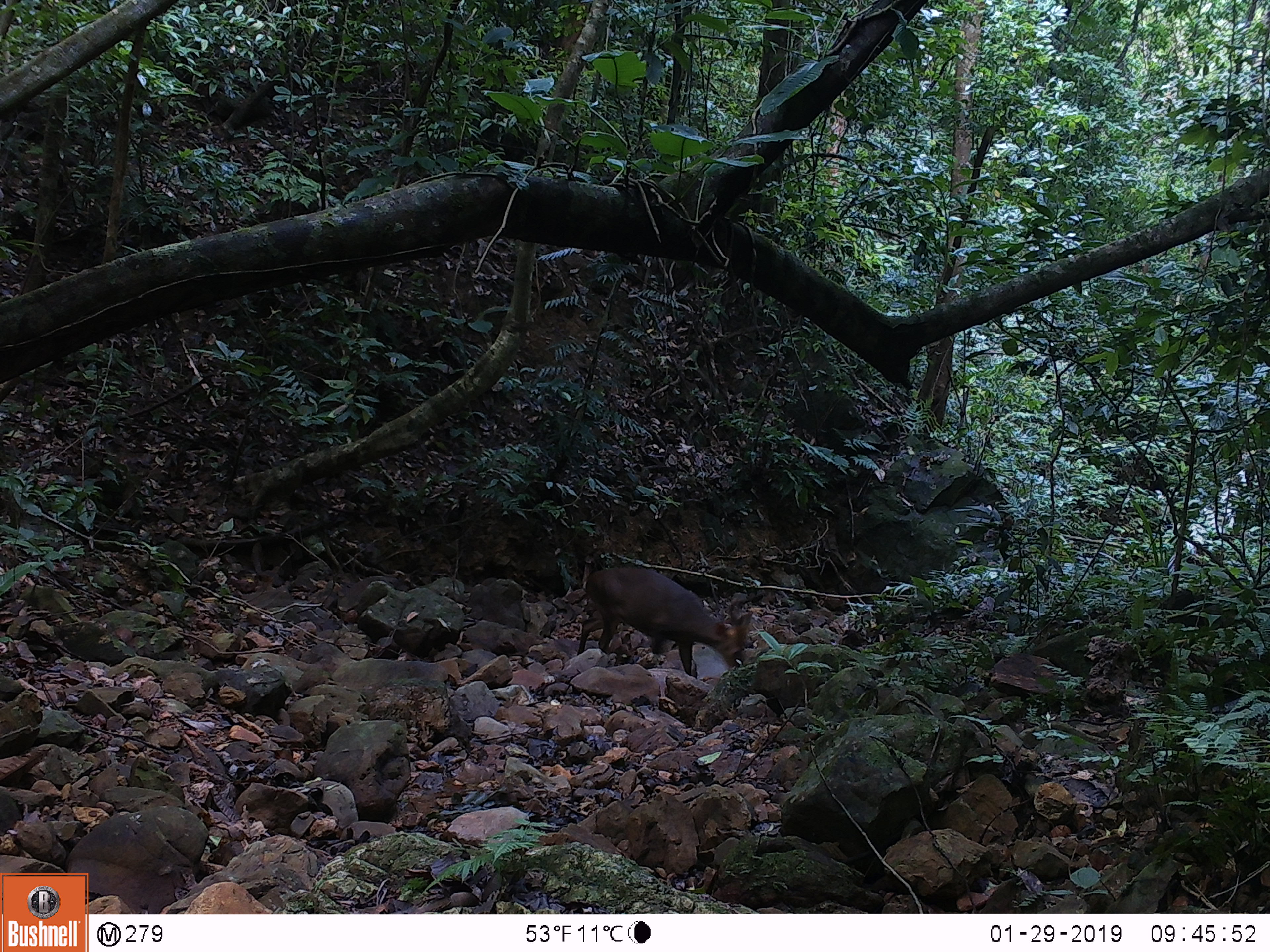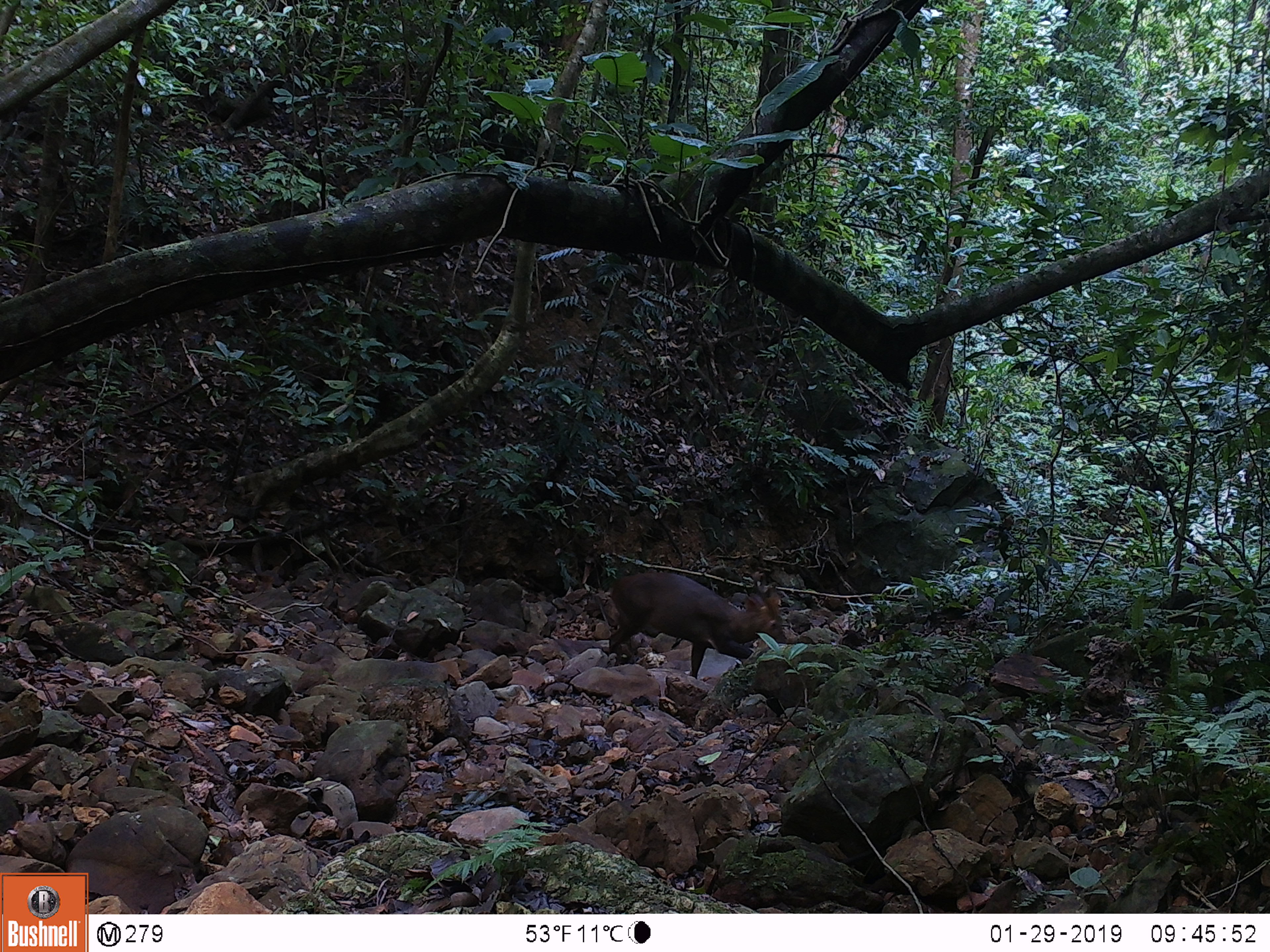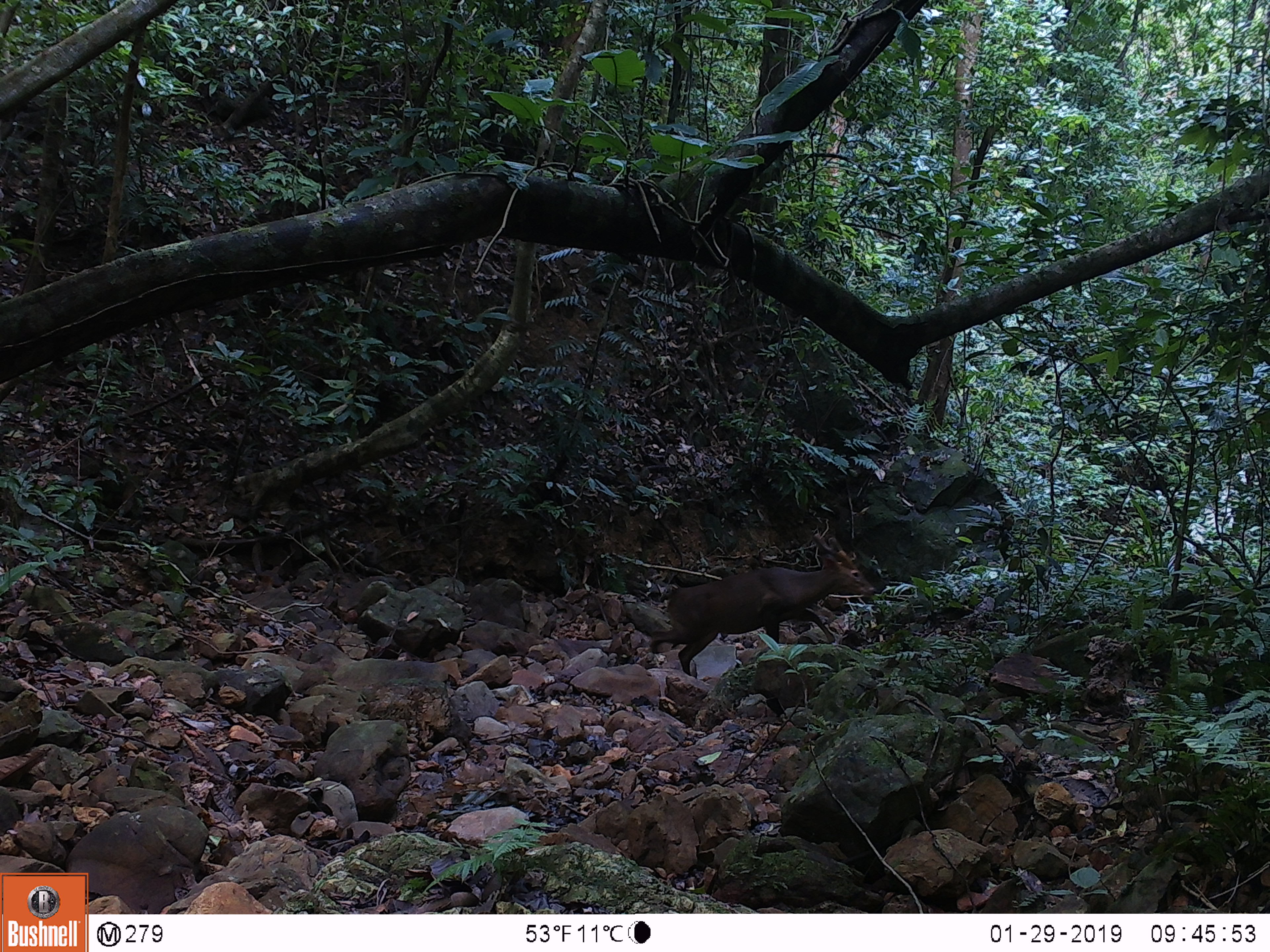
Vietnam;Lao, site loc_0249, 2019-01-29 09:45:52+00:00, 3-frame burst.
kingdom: Animalia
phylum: Chordata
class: Mammalia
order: Artiodactyla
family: Cervidae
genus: Muntiacus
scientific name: Muntiacus vuquangensis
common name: large-antlered muntjac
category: large antlered muntjac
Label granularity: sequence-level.